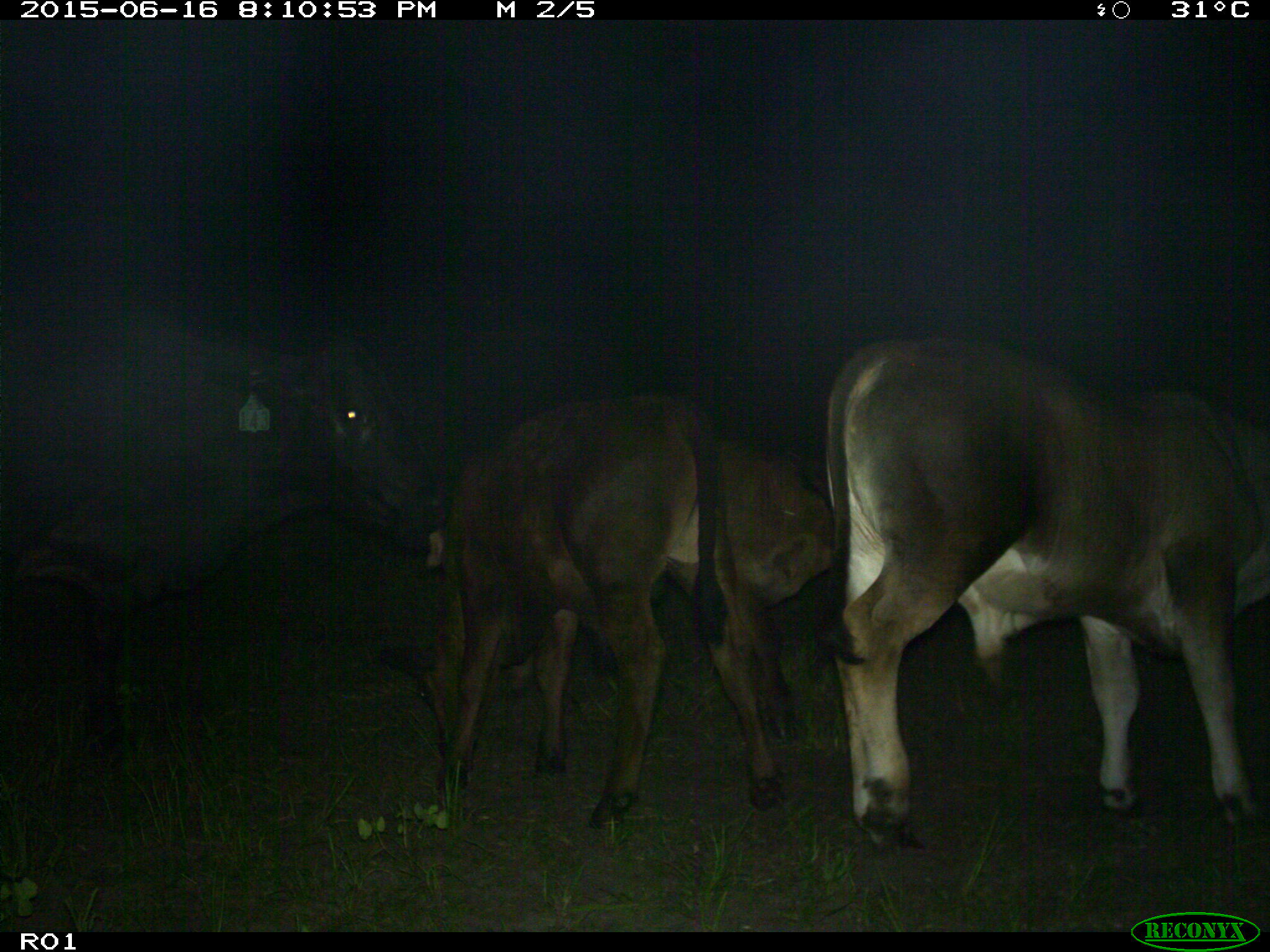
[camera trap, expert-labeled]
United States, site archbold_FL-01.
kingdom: Animalia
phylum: Chordata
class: Mammalia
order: Artiodactyla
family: Bovidae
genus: Bos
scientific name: Bos taurus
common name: domestic cow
Bos taurus (domestic cow).